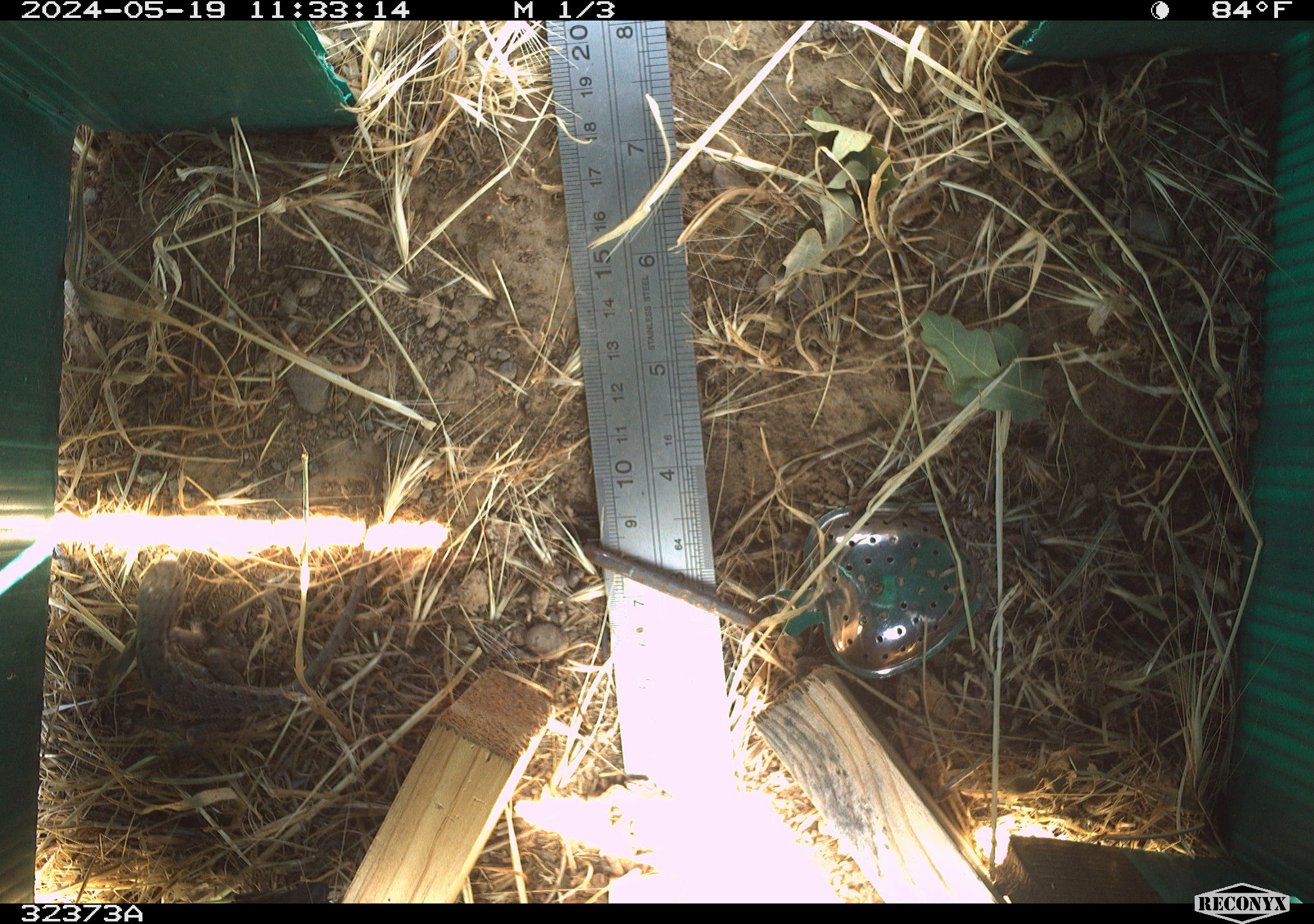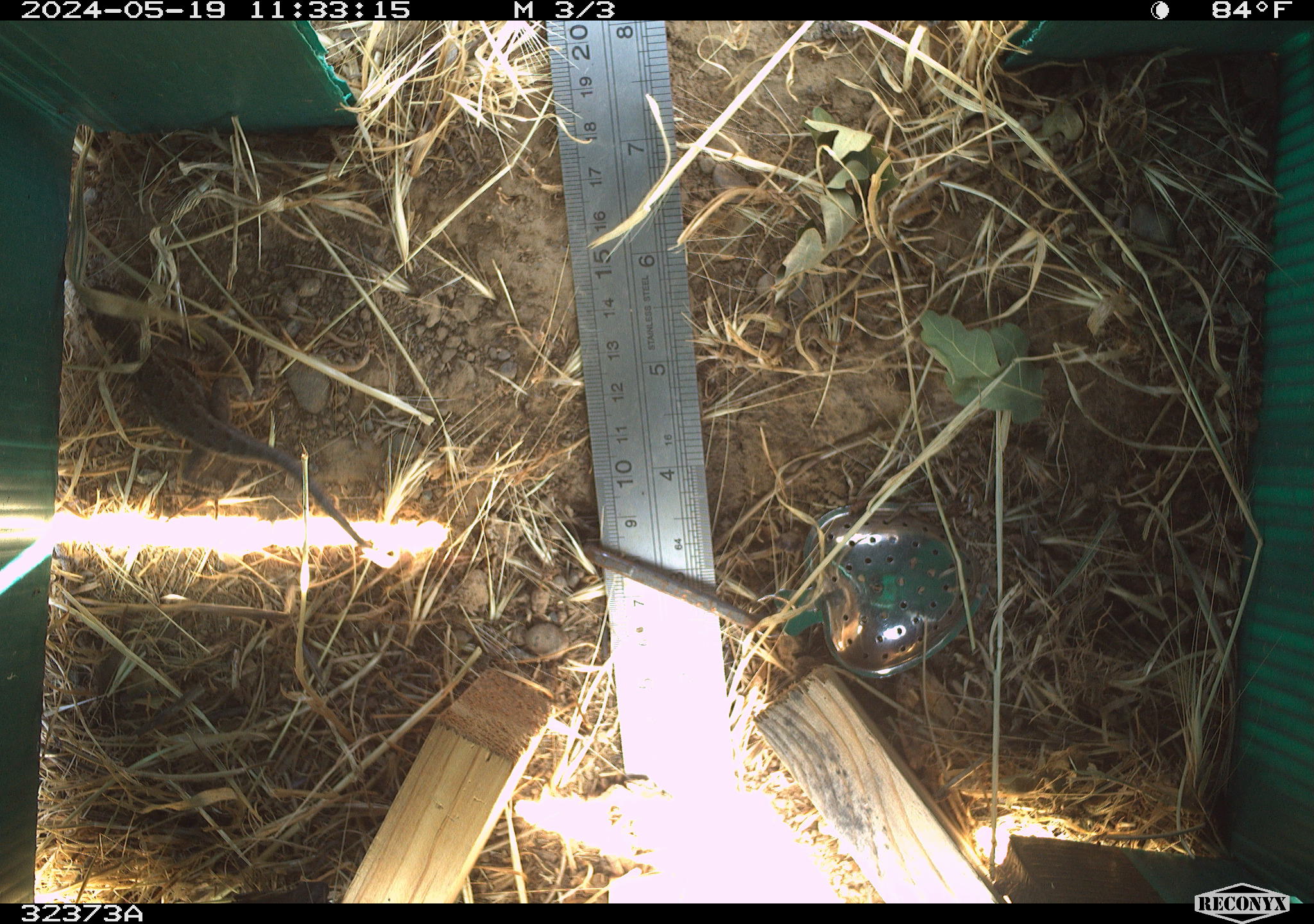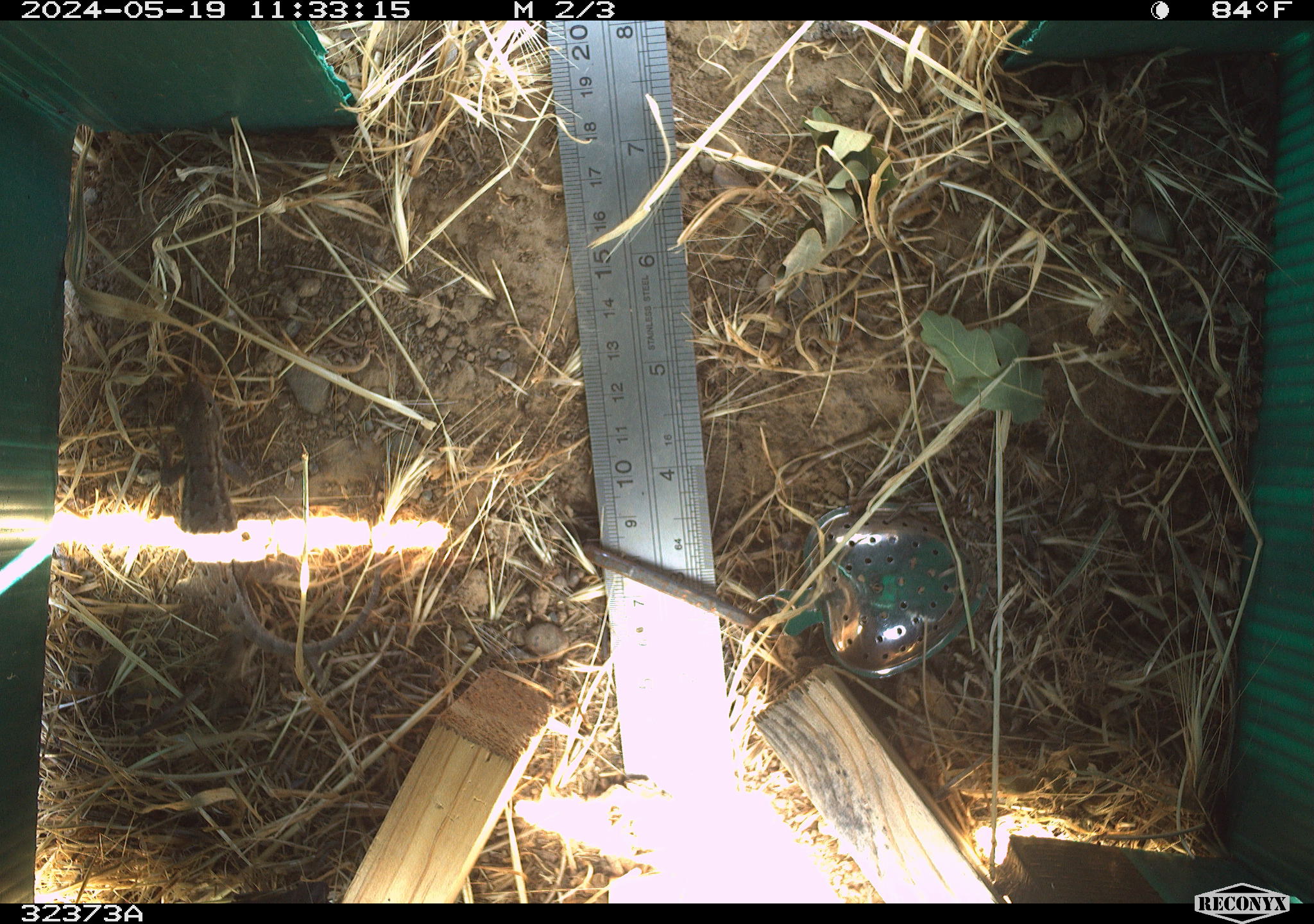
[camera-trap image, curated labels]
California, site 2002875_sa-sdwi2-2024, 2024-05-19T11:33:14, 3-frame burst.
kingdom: Animalia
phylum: Chordata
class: Reptilia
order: Squamata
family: Phrynosomatidae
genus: Sceloporus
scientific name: Sceloporus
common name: spiny lizards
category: sceloporus species